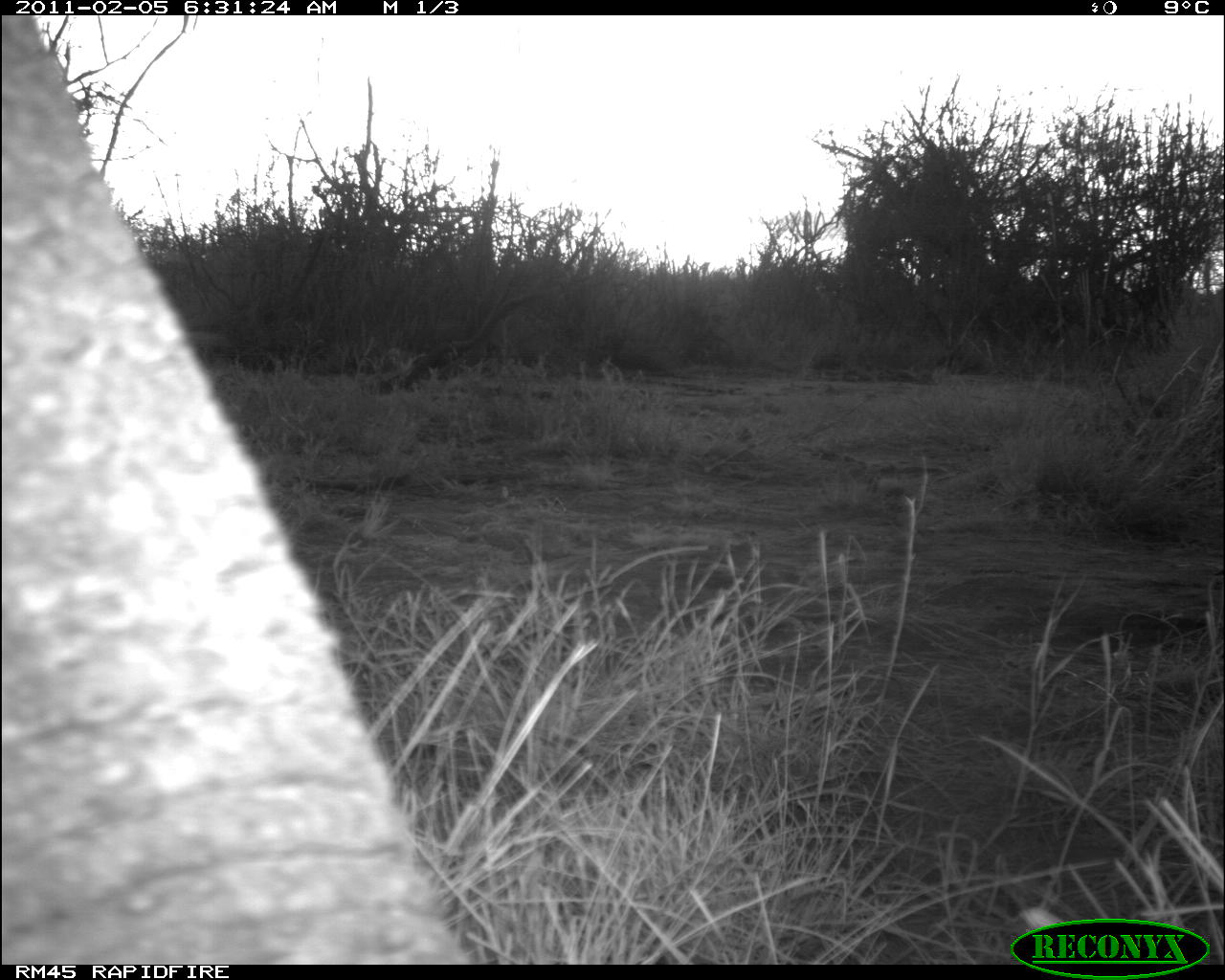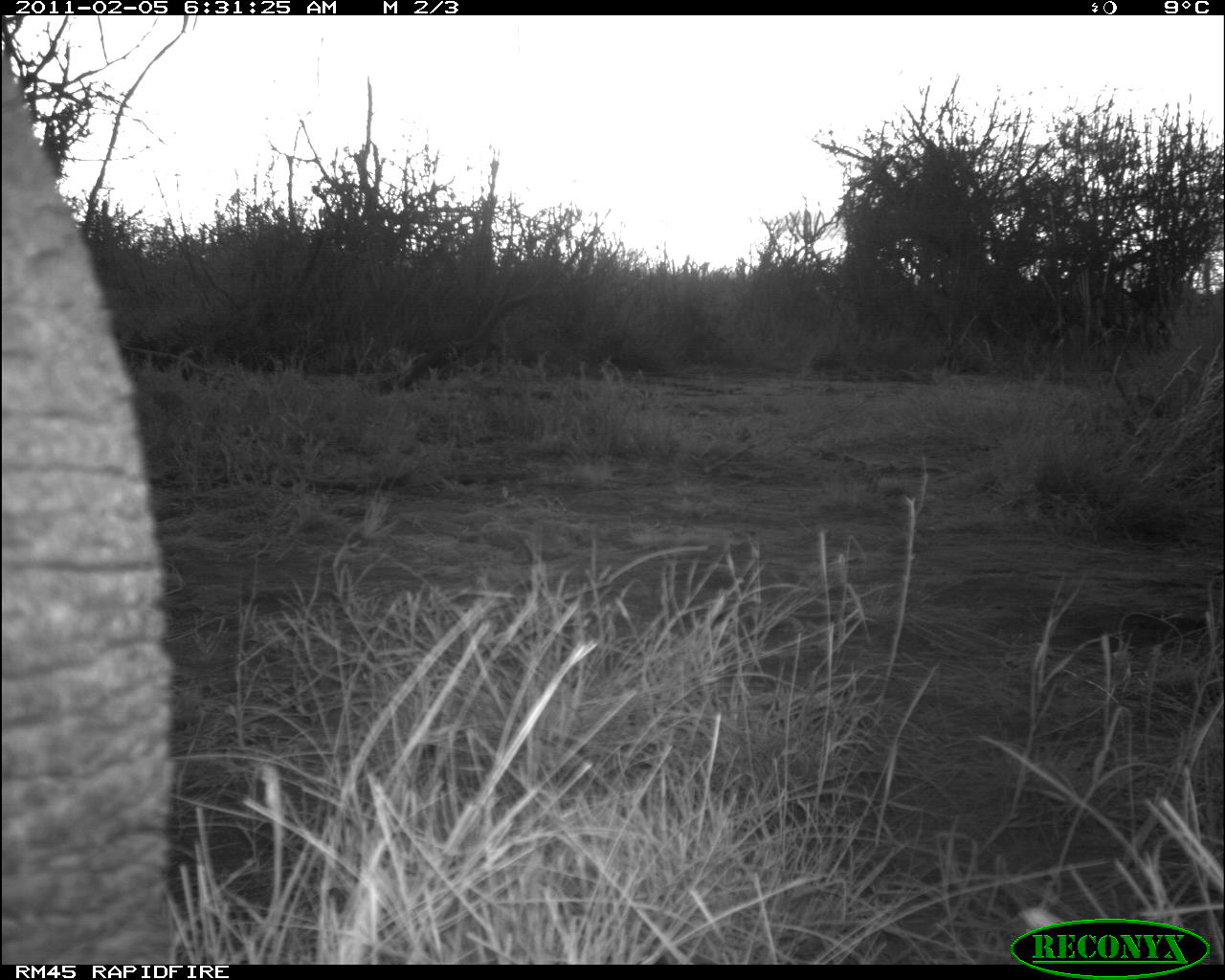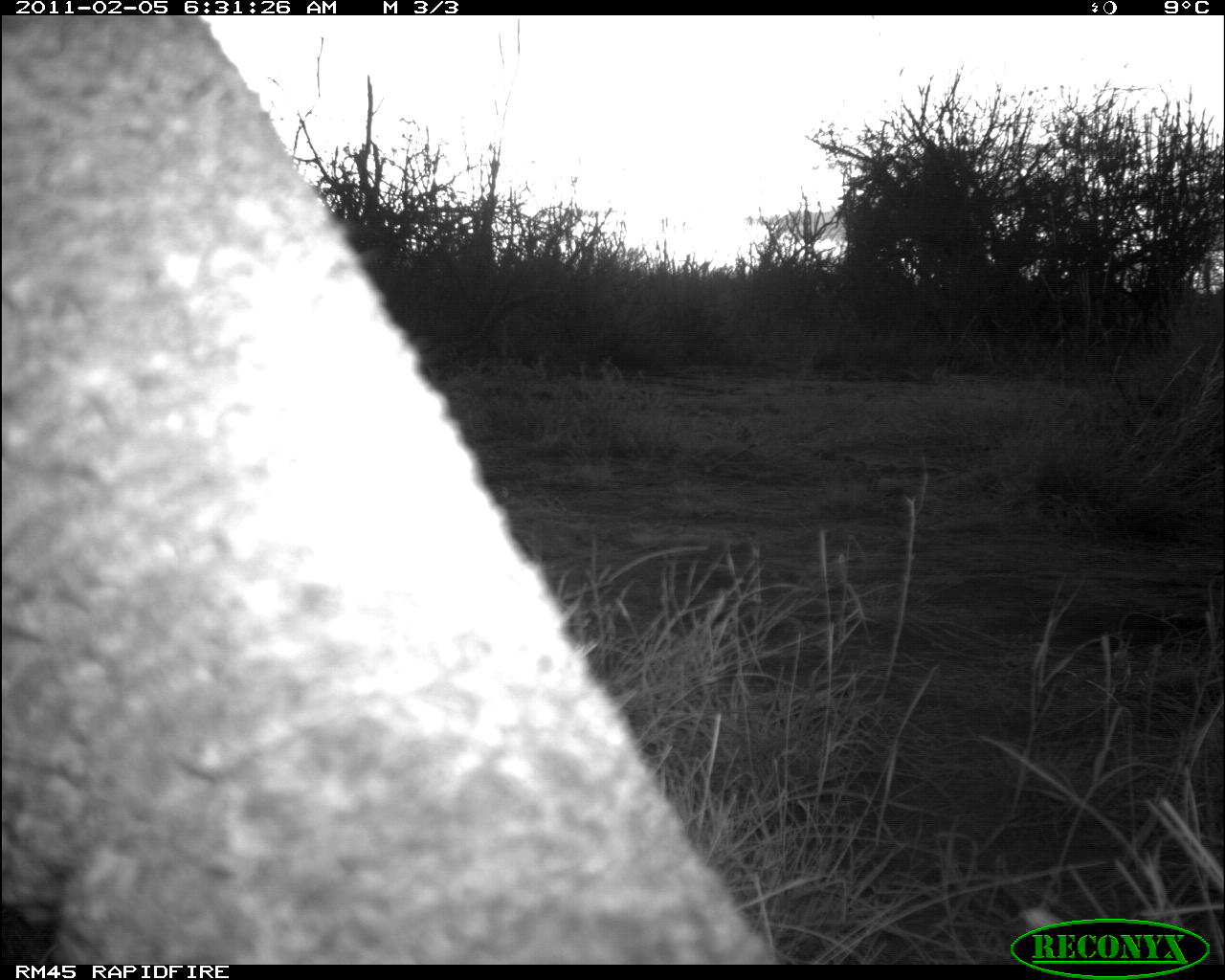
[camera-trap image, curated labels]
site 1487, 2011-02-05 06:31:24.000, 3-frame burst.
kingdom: Animalia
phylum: Chordata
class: Mammalia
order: Proboscidea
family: Elephantidae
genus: Loxodonta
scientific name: Loxodonta africana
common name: african bush elephant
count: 1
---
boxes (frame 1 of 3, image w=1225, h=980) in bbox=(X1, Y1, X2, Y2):
loxodonta africana: bbox=(5, 12, 473, 964)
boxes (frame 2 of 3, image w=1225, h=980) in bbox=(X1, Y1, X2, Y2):
loxodonta africana: bbox=(3, 58, 175, 959)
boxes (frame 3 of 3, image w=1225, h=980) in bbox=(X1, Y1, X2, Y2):
loxodonta africana: bbox=(3, 14, 778, 964)